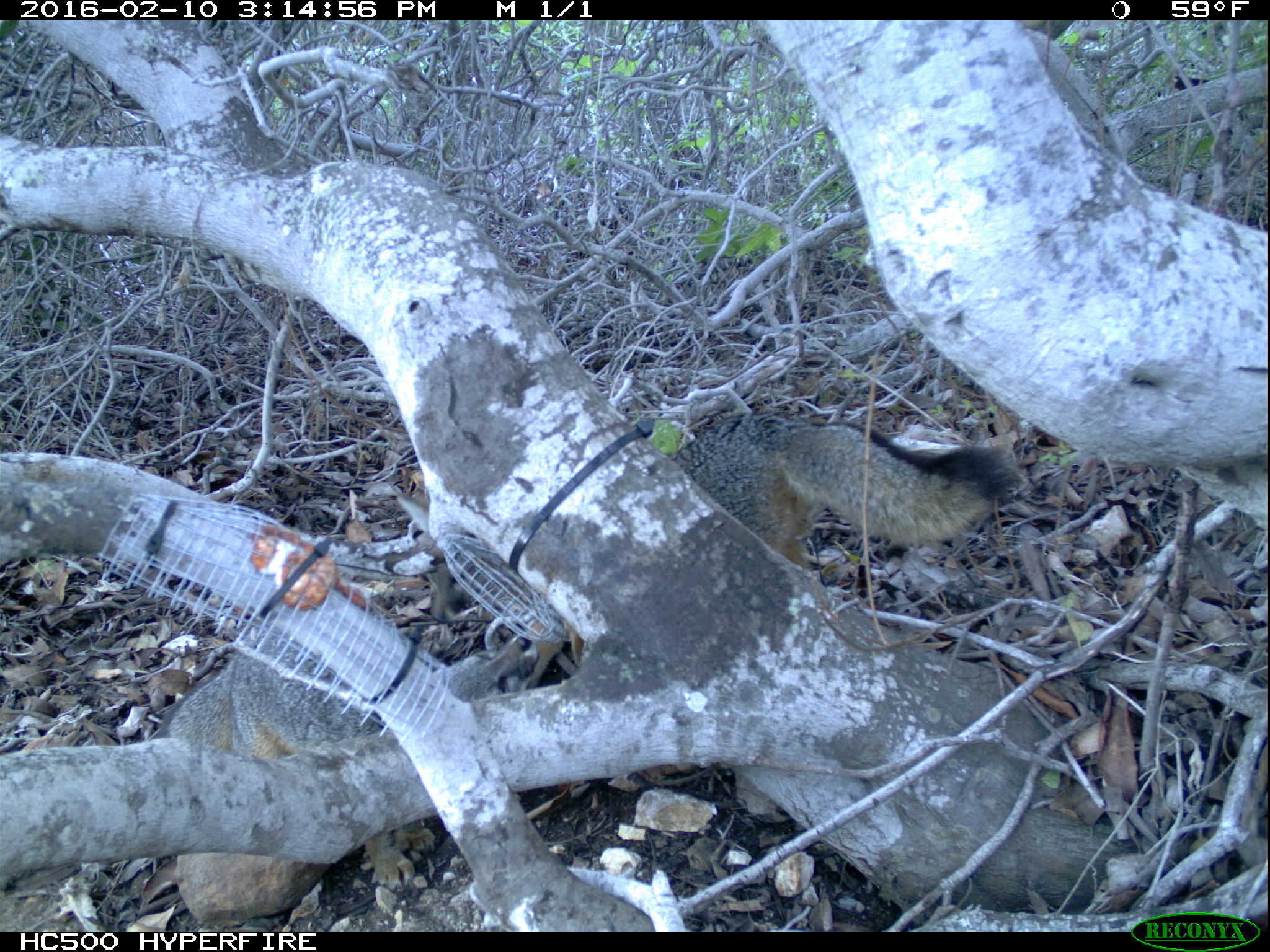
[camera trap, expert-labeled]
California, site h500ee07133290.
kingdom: Animalia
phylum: Chordata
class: Mammalia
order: Carnivora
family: Canidae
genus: Urocyon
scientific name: Urocyon littoralis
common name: island fox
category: fox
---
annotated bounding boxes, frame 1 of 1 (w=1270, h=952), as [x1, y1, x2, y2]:
fox: [396, 413, 1019, 689]; [156, 623, 538, 890]